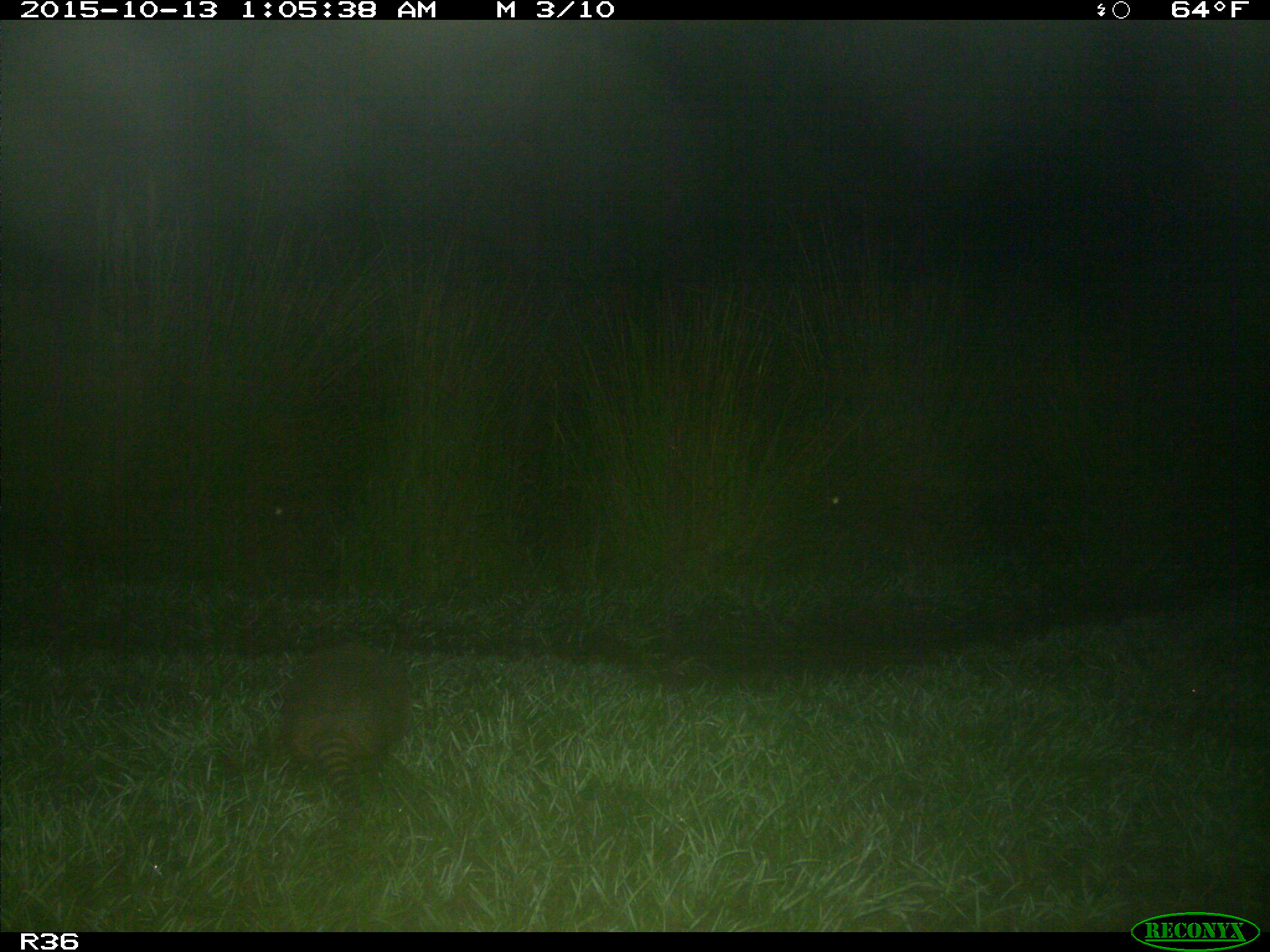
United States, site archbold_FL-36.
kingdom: Animalia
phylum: Chordata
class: Mammalia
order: Cingulata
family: Dasypodidae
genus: Dasypus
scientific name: Dasypus novemcinctus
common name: nine-banded armadillo